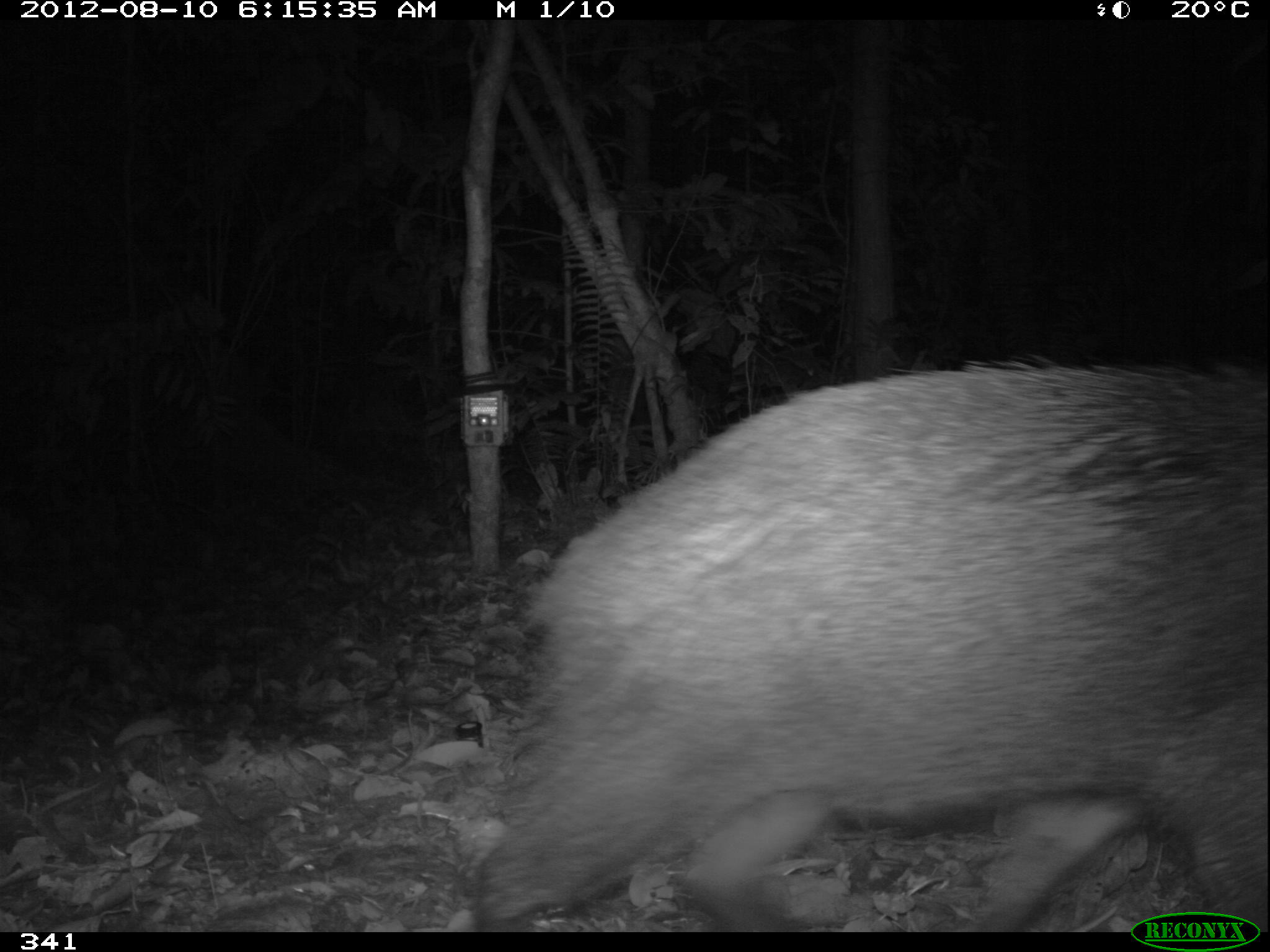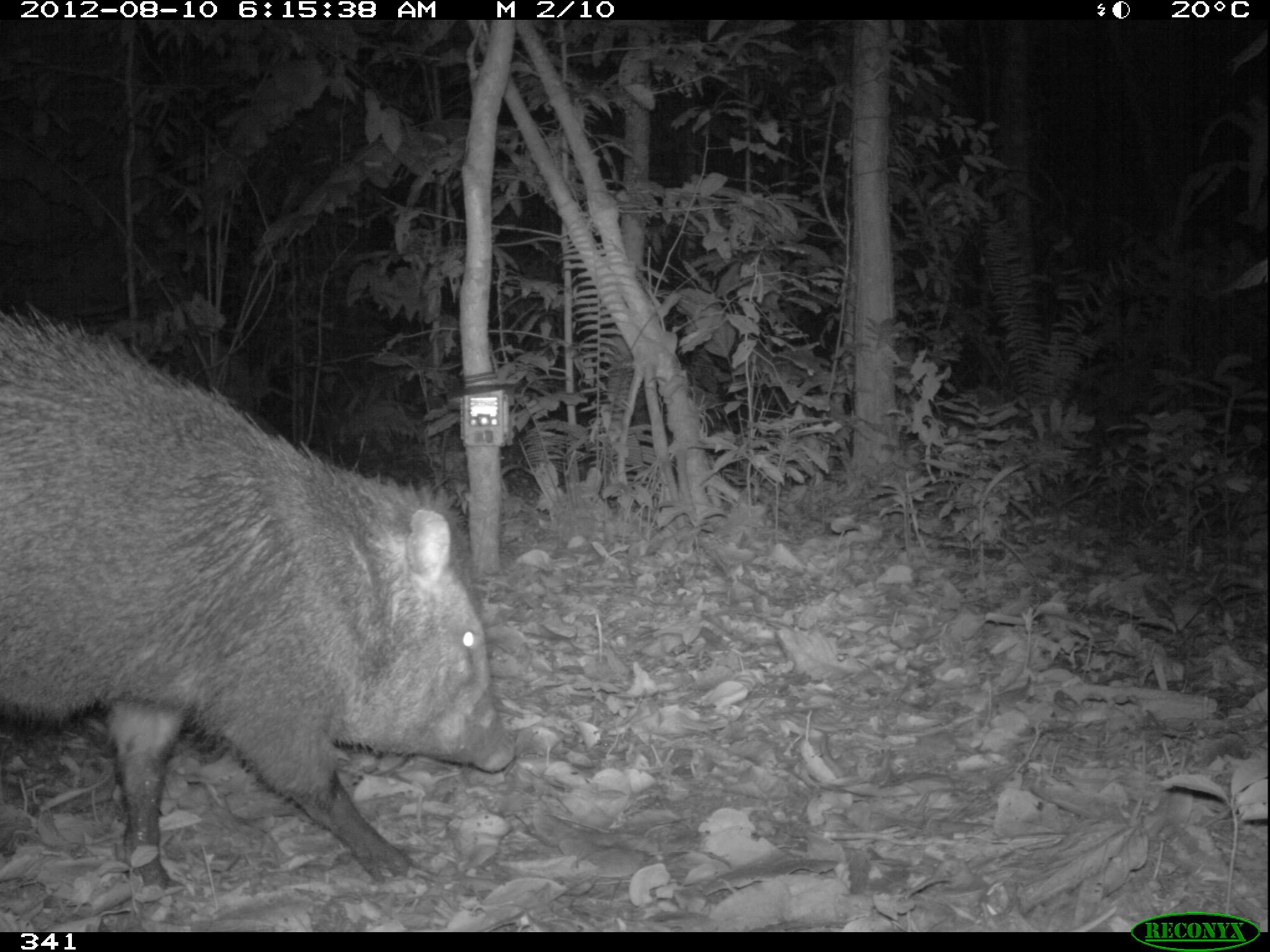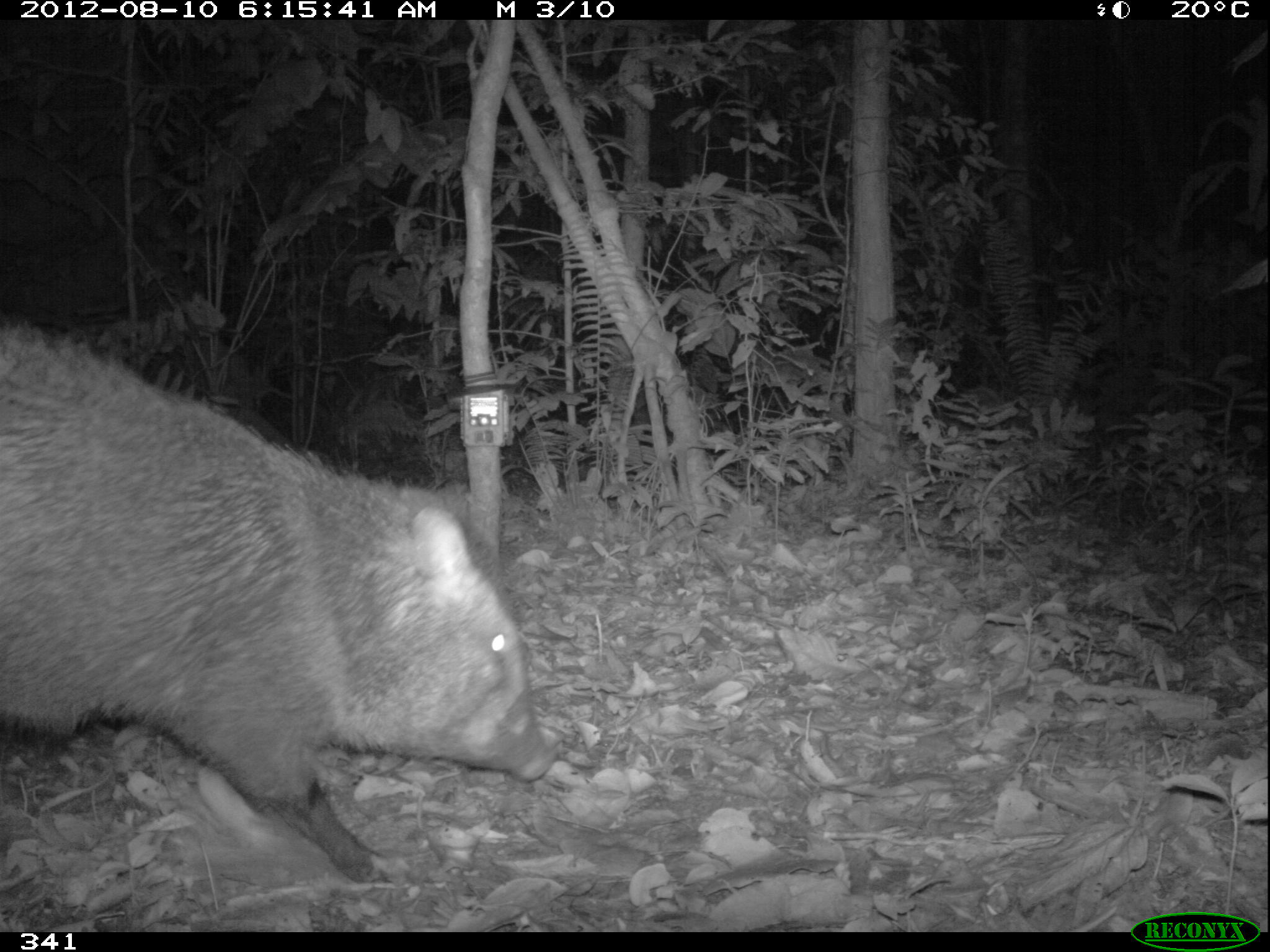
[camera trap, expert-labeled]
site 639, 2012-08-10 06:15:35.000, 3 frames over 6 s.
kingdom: Animalia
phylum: Chordata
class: Mammalia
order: Artiodactyla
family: Tayassuidae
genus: Pecari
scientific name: Pecari tajacu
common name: collared peccary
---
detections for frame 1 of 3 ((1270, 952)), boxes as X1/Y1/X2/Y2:
pecari tajacu: 464/351/1268/931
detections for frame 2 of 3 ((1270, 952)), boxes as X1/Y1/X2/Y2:
pecari tajacu: 0/303/520/891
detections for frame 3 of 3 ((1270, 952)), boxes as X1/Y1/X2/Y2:
pecari tajacu: 0/322/555/884